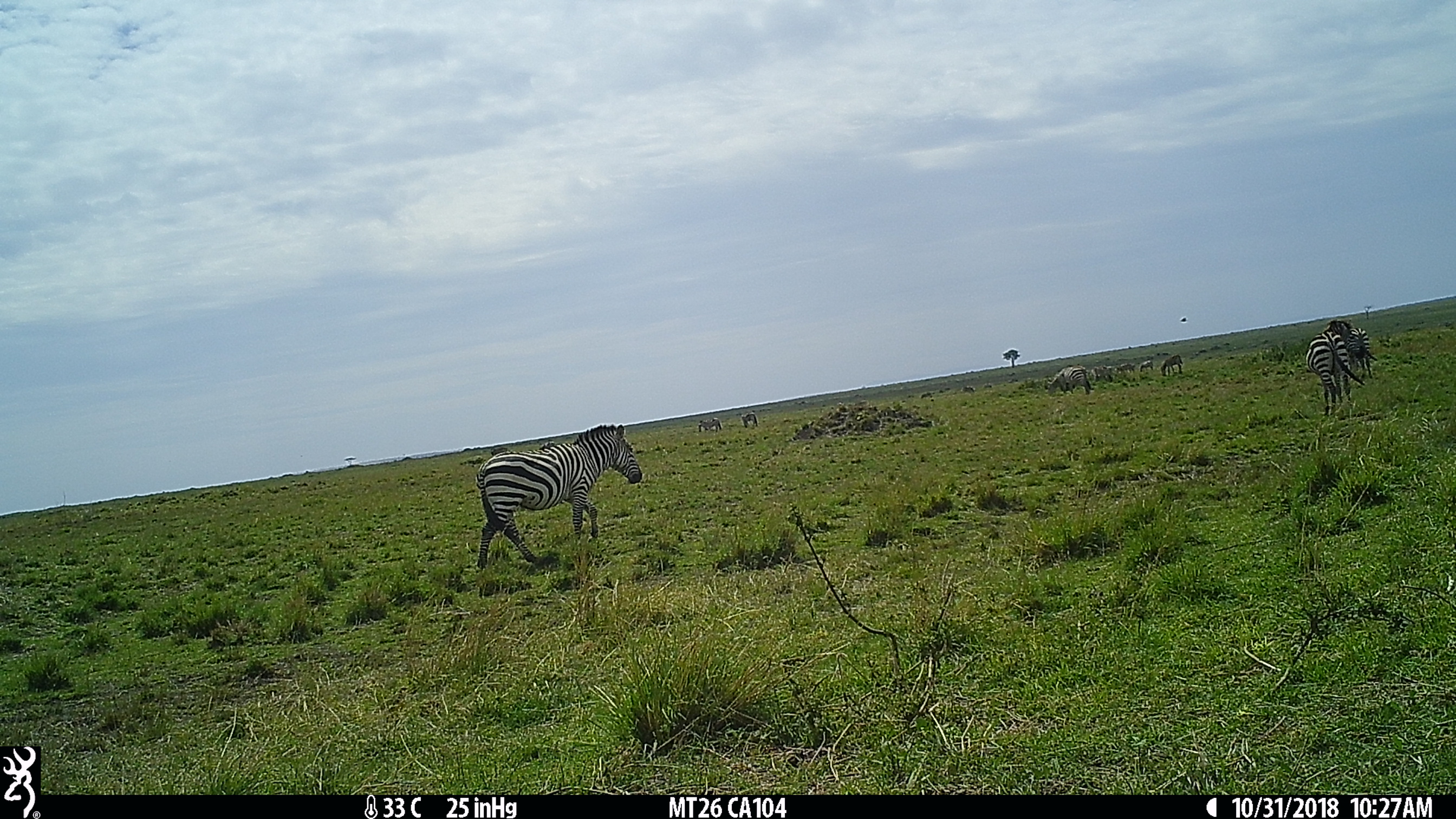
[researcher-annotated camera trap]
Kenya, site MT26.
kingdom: Animalia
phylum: Chordata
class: Mammalia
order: Perissodactyla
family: Equidae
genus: Equus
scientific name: Equus quagga burchellii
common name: burchell's zebra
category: zebra